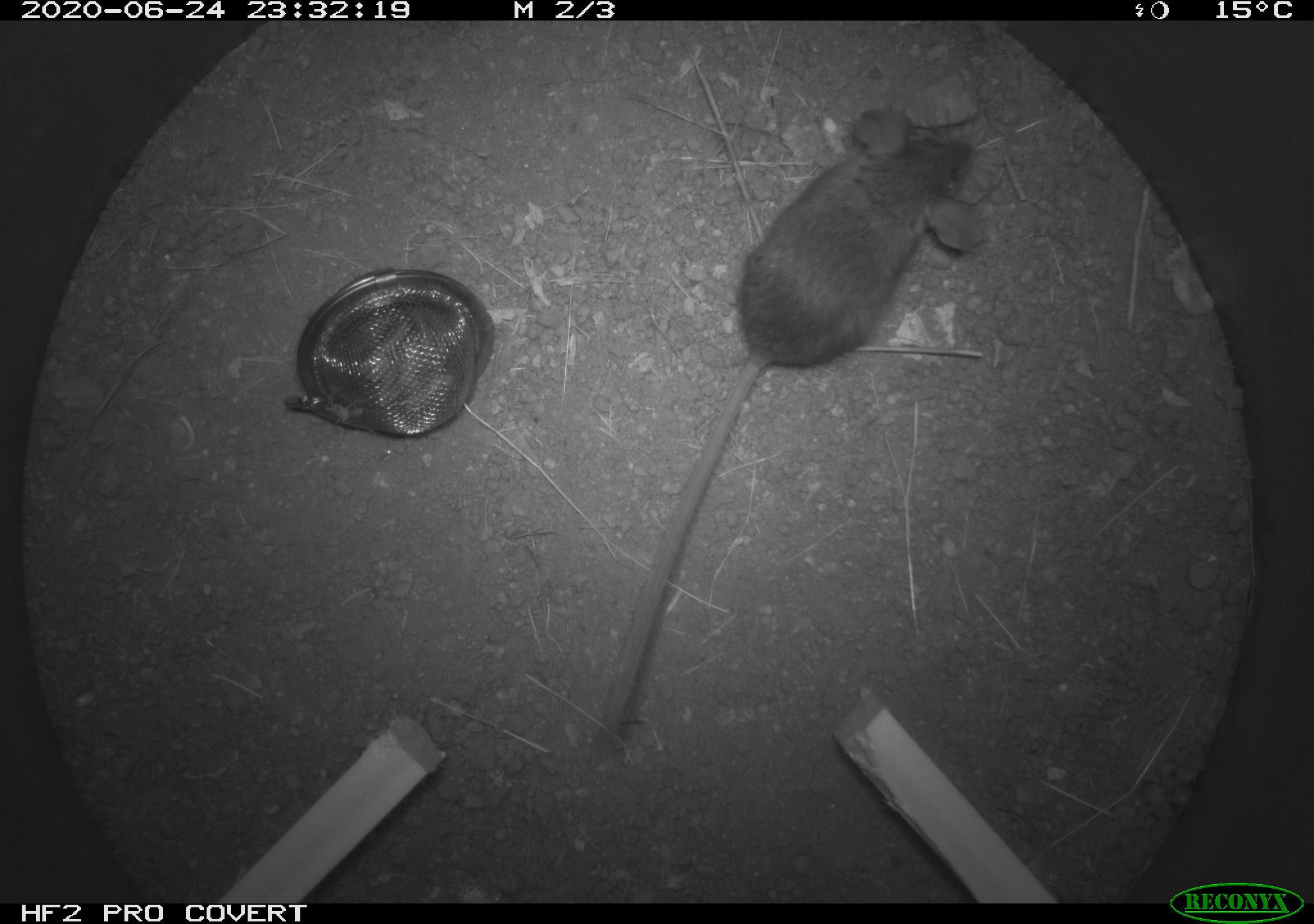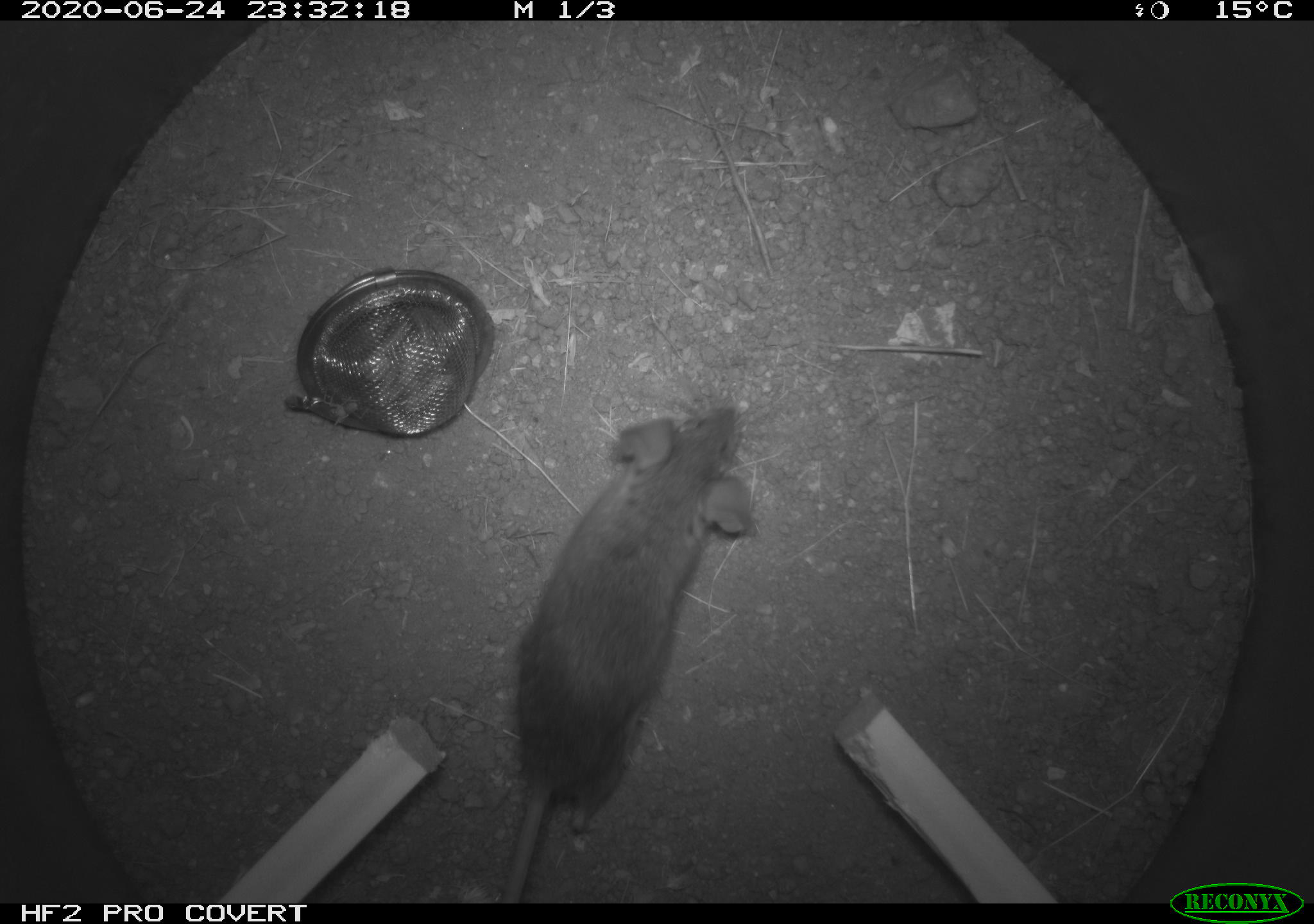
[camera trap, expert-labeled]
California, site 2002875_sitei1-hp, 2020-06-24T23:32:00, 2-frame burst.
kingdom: Animalia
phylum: Chordata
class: Mammalia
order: Rodentia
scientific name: Rodentia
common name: mouse species